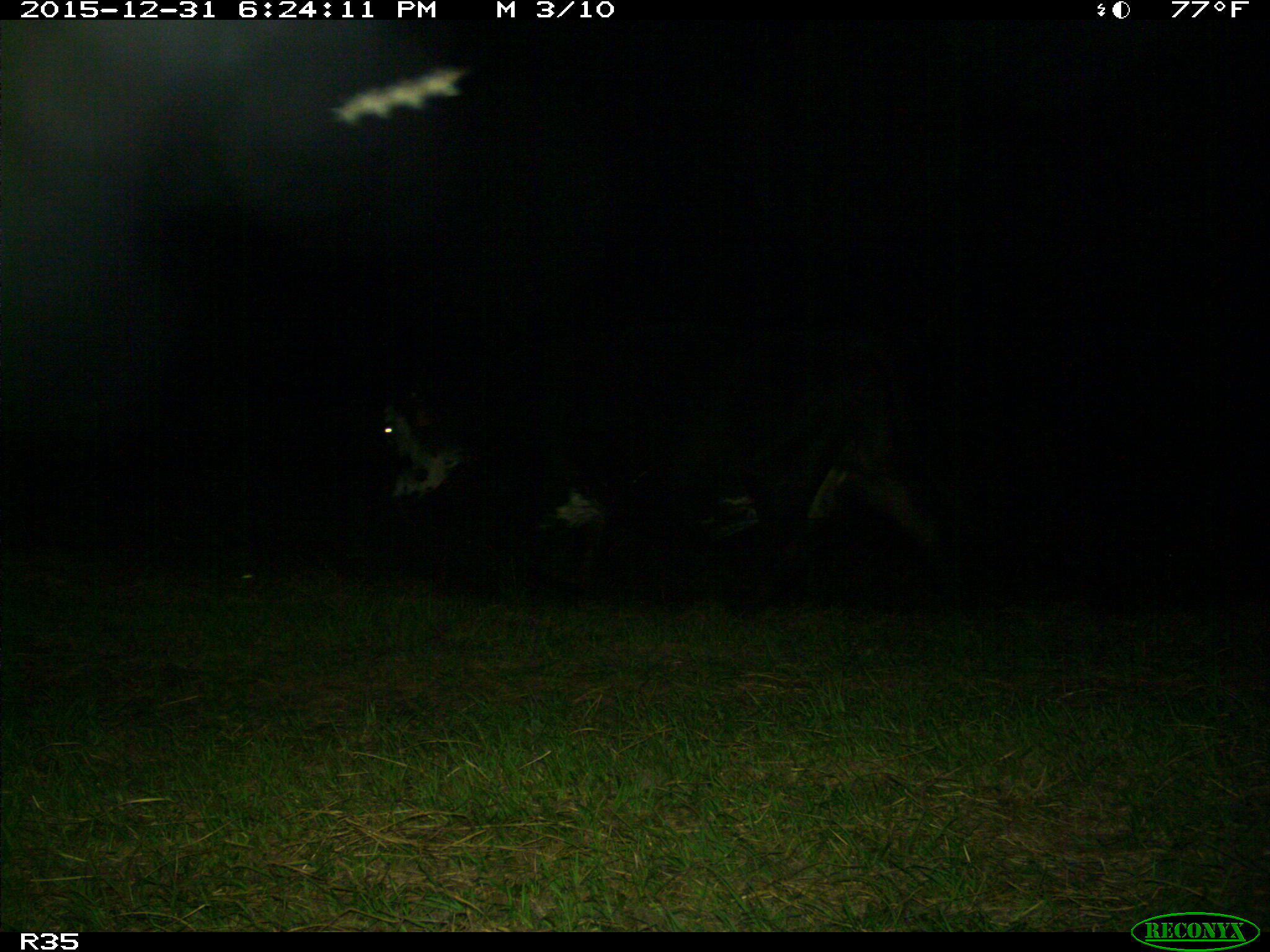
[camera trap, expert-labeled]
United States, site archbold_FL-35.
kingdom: Animalia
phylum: Chordata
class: Mammalia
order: Artiodactyla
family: Bovidae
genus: Bos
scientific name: Bos taurus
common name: domestic cow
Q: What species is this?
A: Bos taurus (domestic cow).